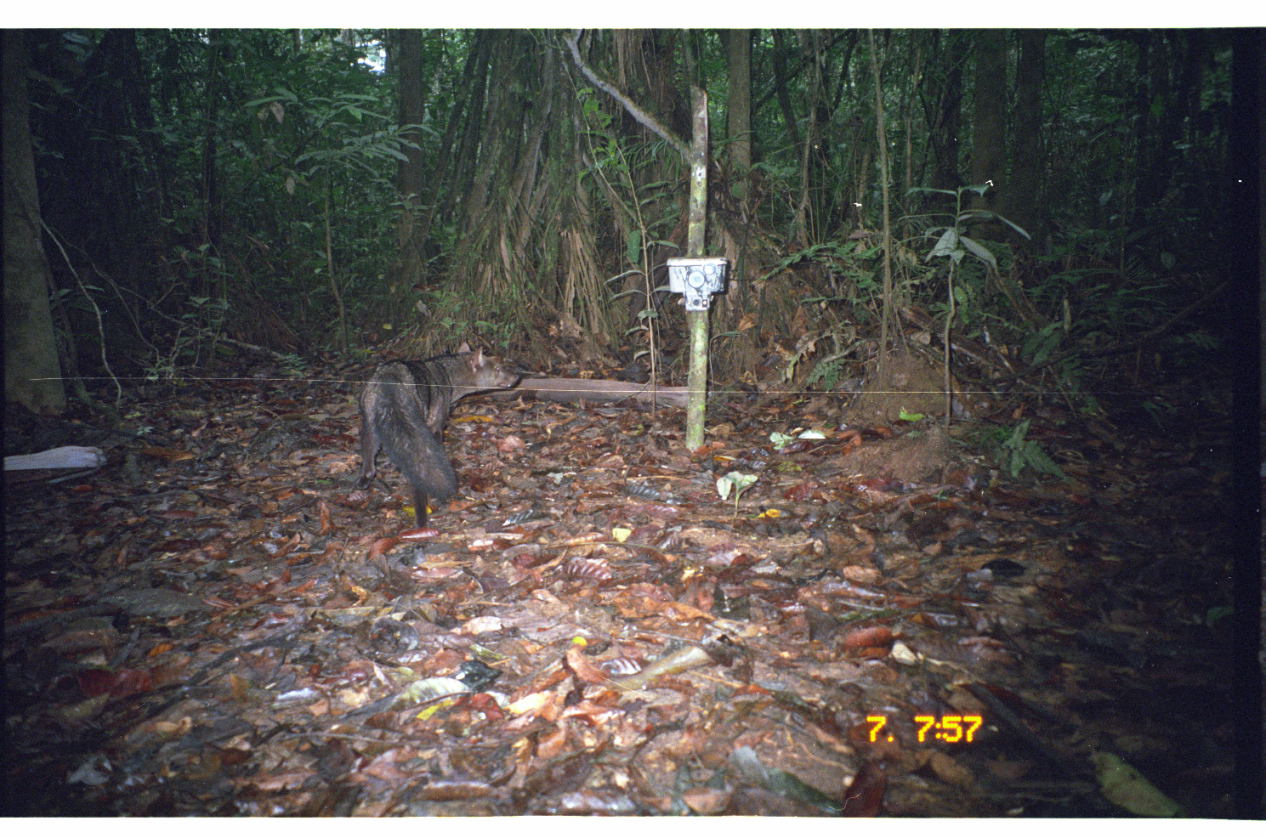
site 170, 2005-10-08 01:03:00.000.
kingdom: Animalia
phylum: Chordata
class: Mammalia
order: Carnivora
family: Canidae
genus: Atelocynus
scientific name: Atelocynus microtis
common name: short-eared dog